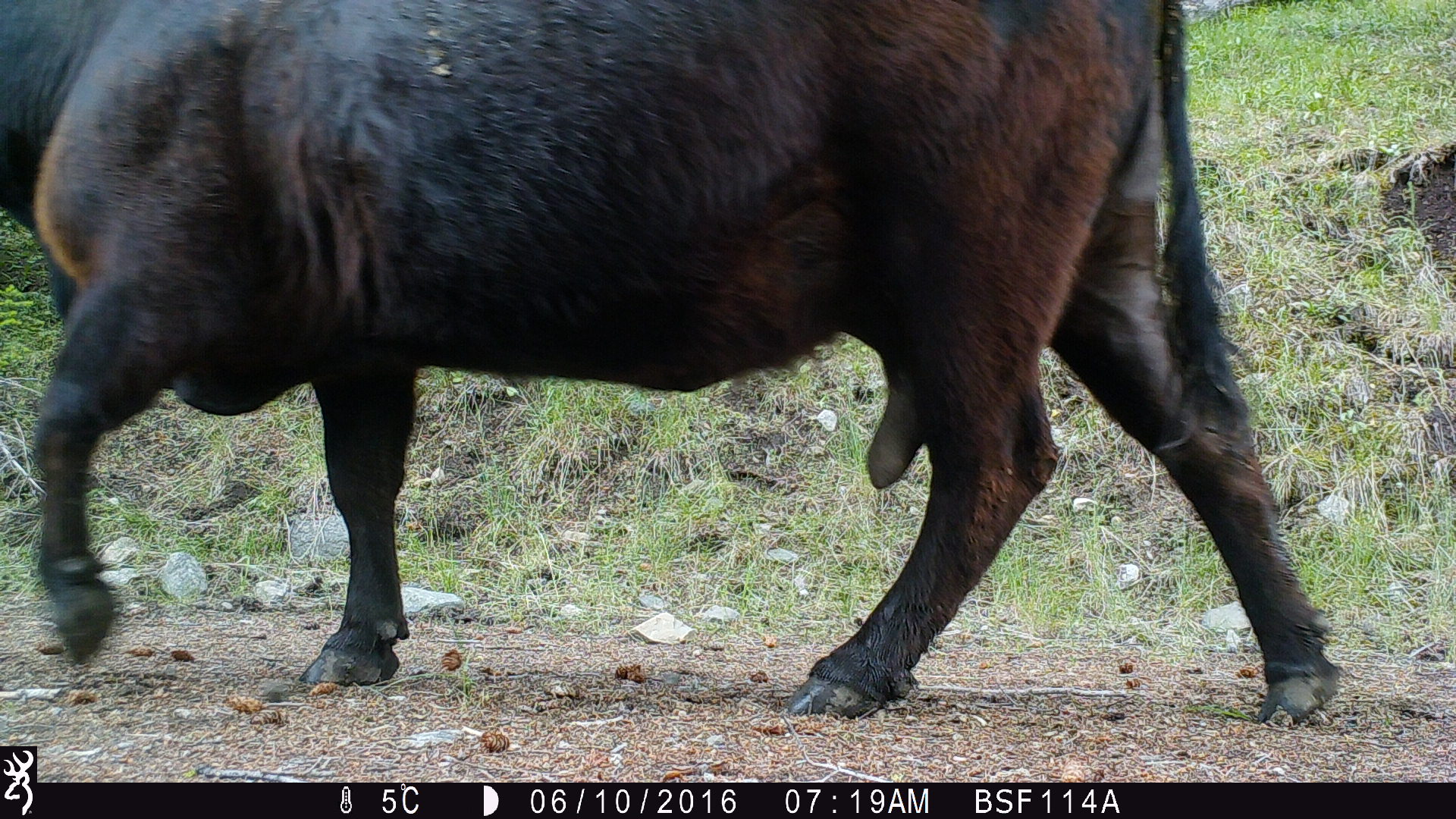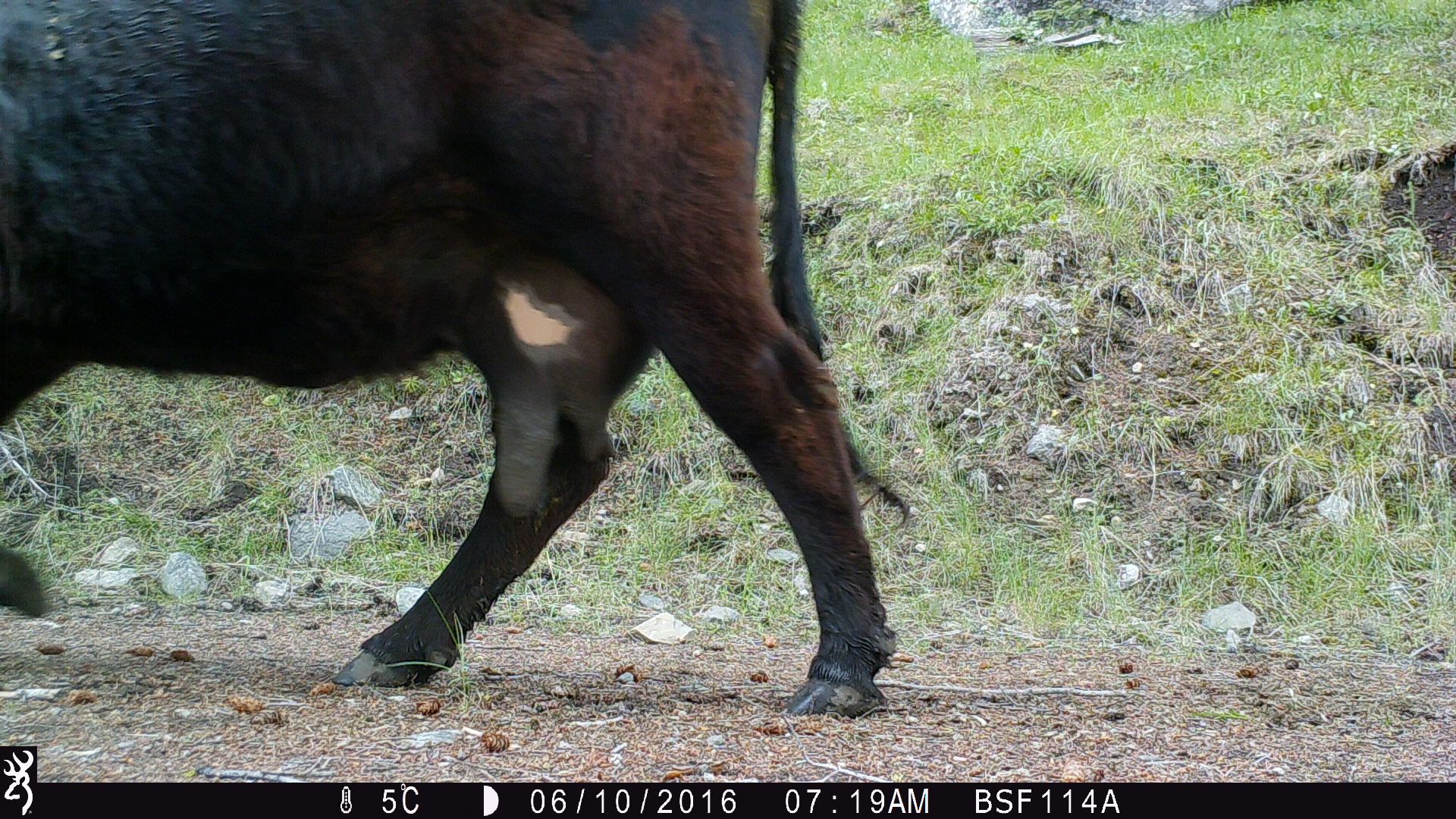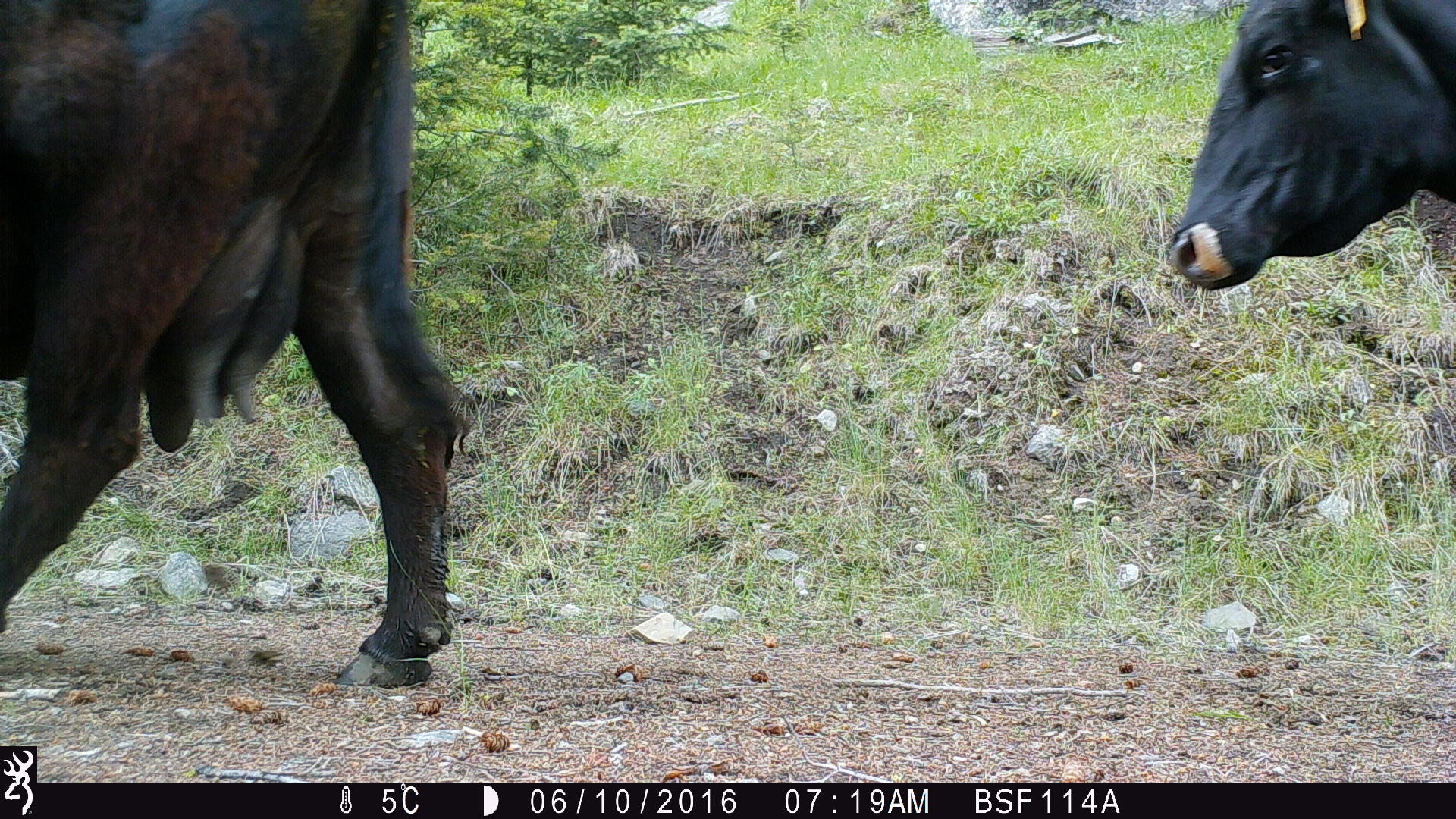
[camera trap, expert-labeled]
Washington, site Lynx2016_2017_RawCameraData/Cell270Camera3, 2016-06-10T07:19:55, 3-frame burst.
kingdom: Animalia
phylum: Chordata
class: Mammalia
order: Artiodactyla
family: Bovidae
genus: Bos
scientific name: Bos taurus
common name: domestic cattle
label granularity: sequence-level